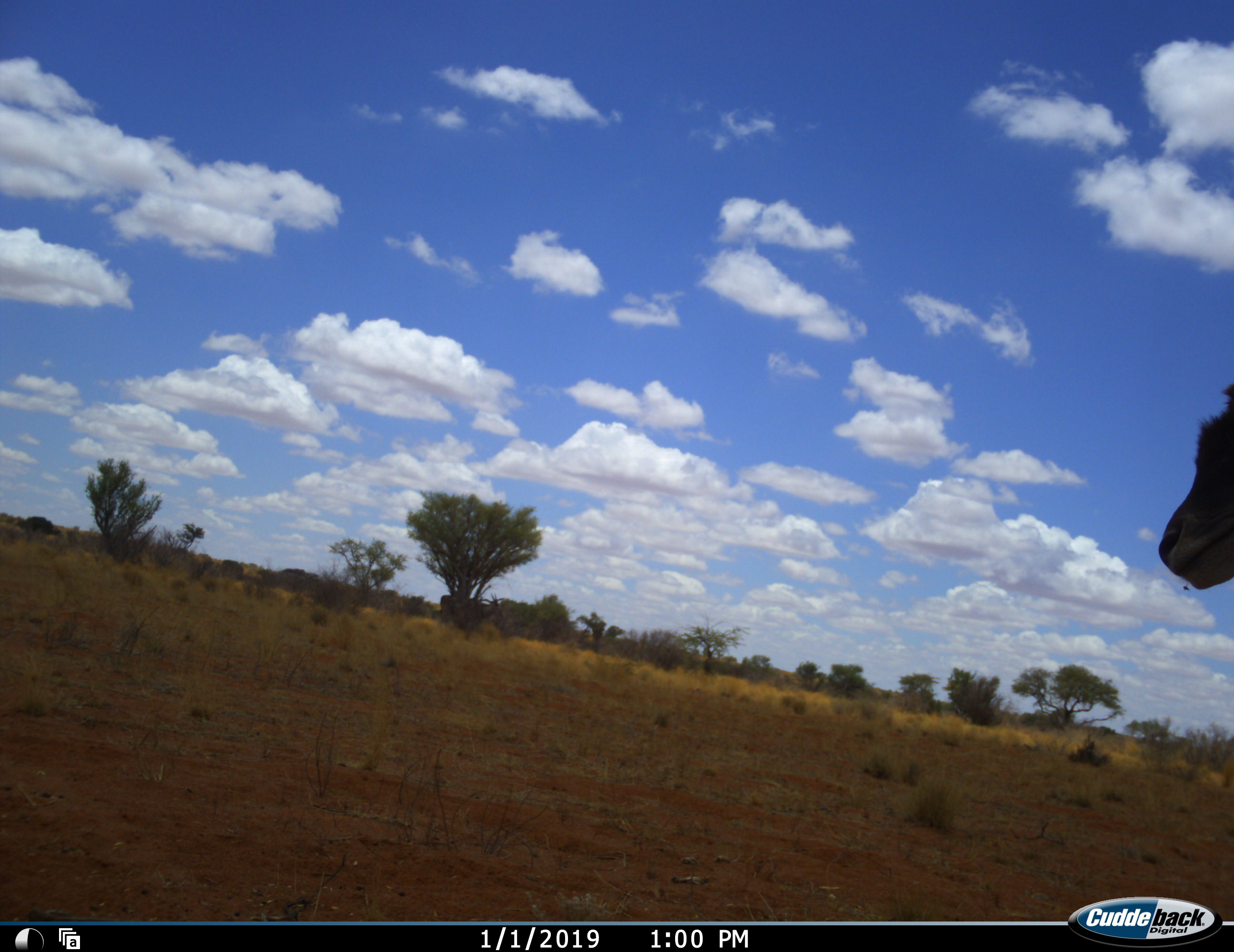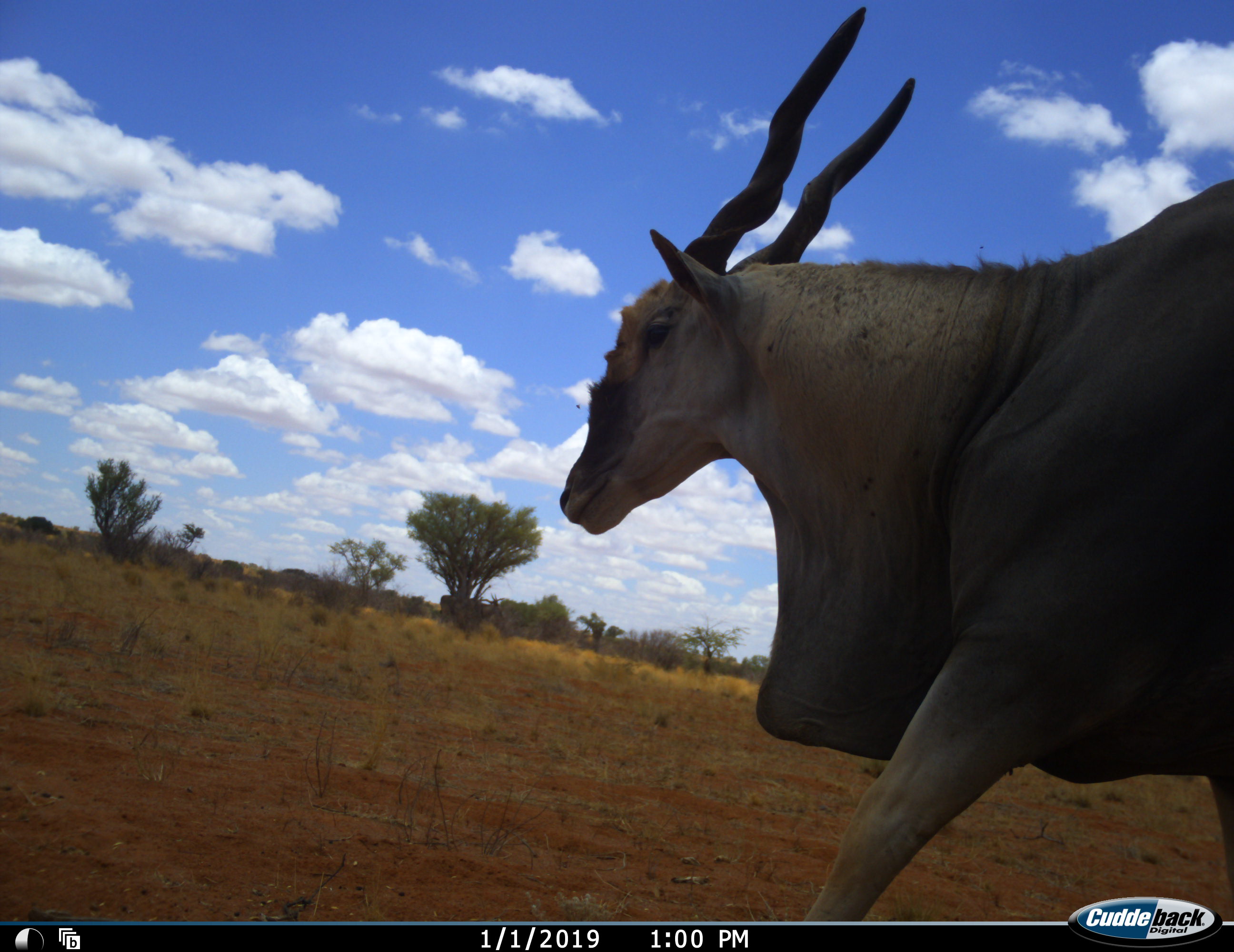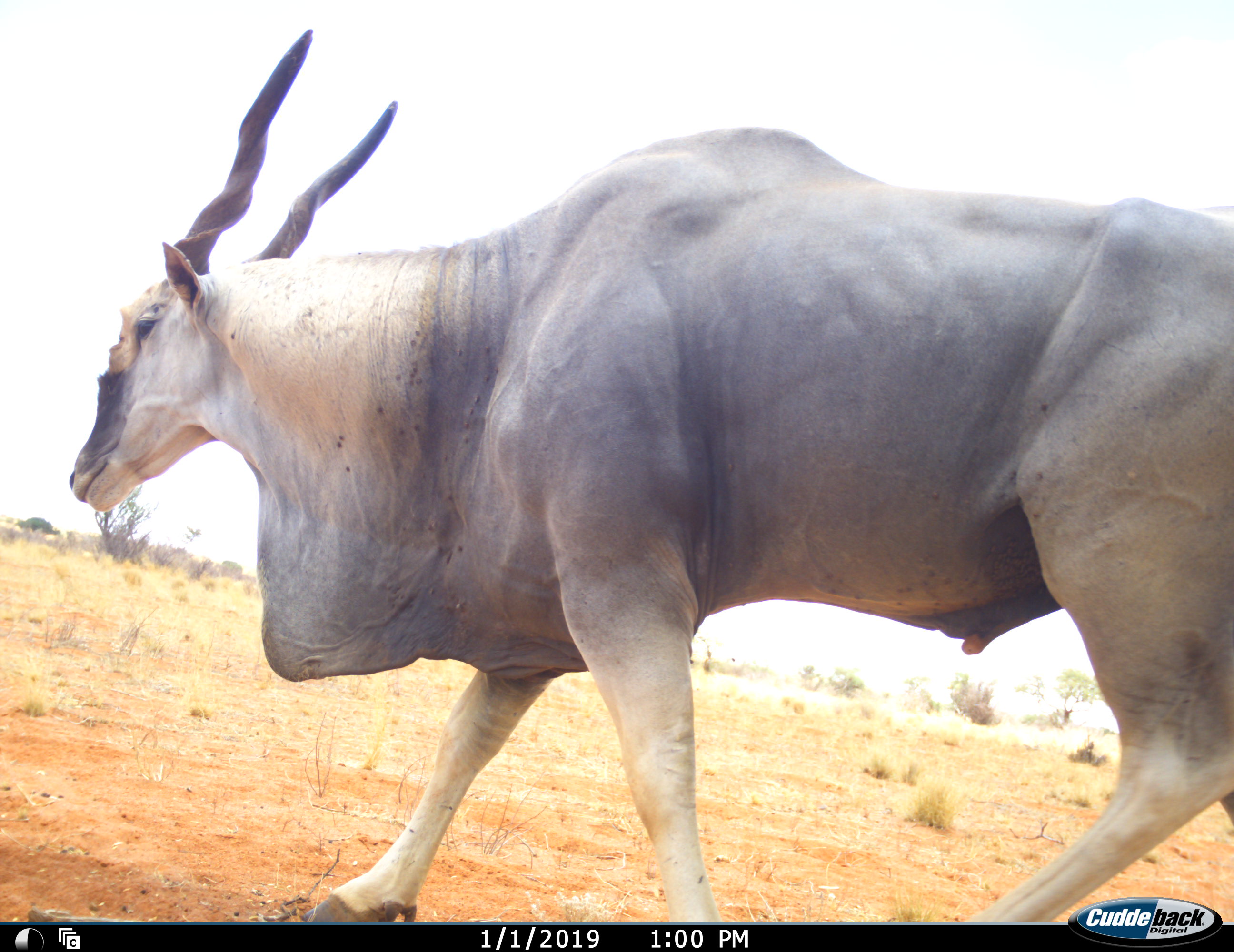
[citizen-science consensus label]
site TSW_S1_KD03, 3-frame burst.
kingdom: Animalia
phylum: Chordata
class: Mammalia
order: Artiodactyla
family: Bovidae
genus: Tragelaphus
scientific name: Tragelaphus oryx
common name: eland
Eland (Tragelaphus oryx), count 1. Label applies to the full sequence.